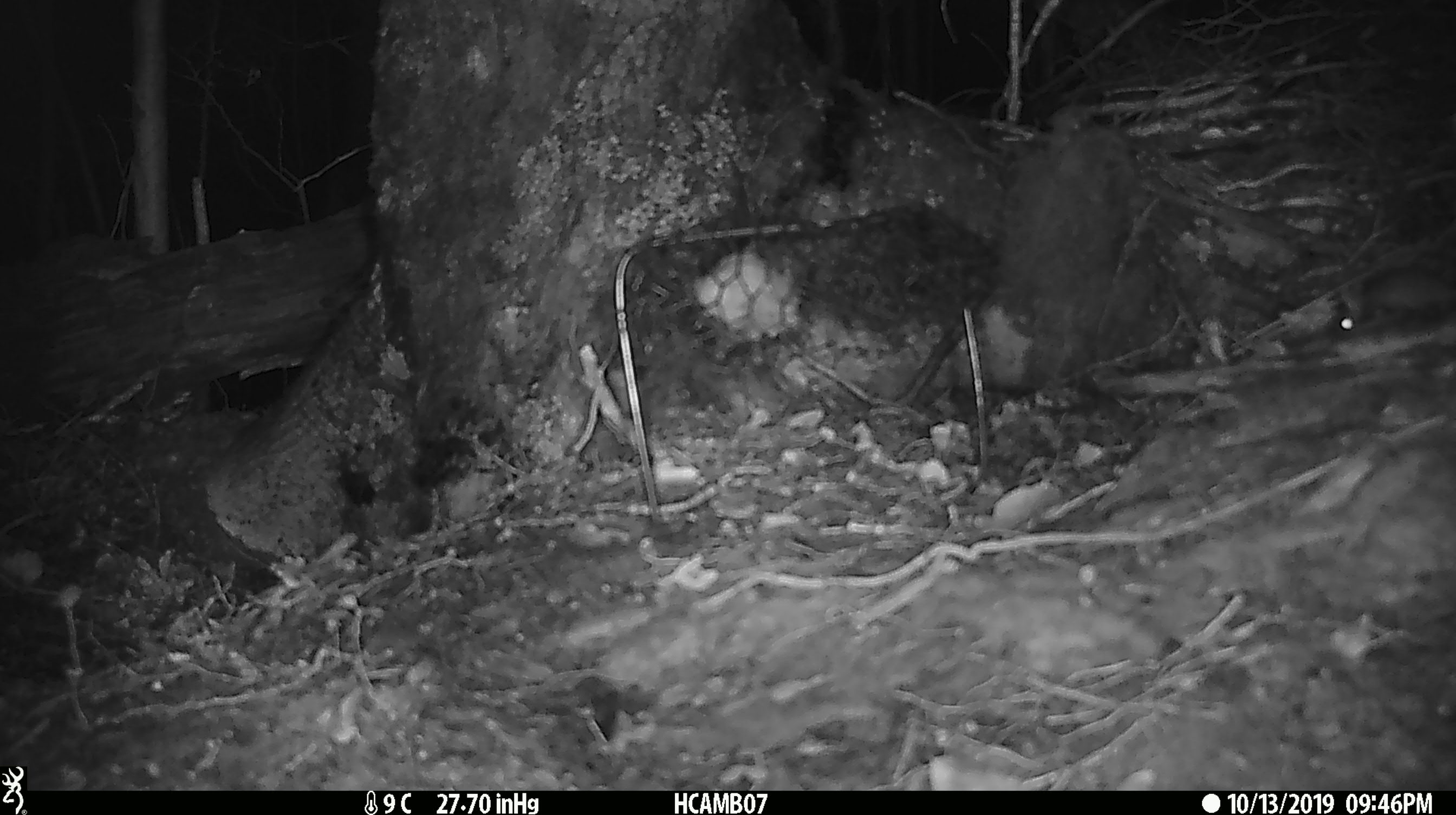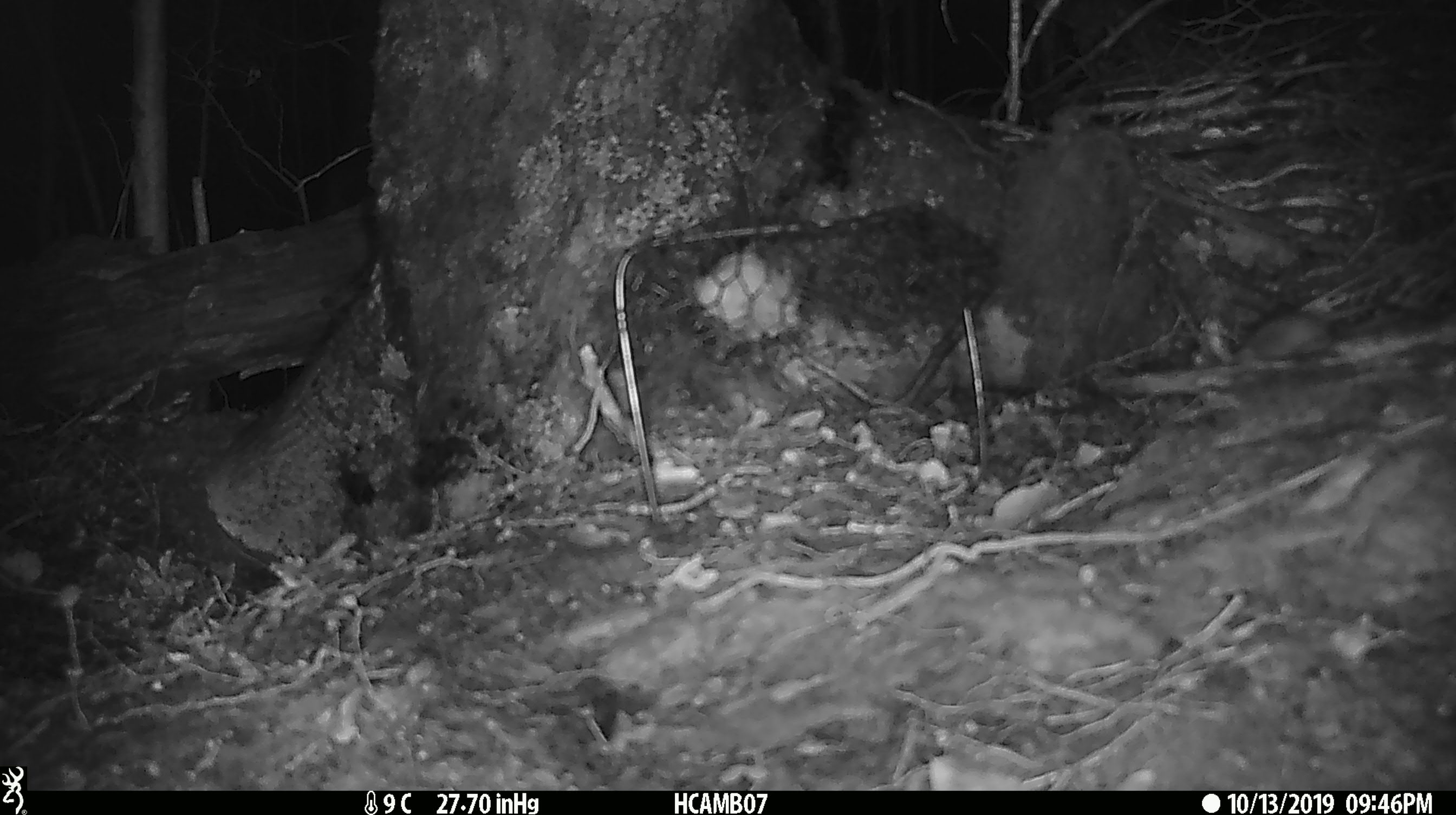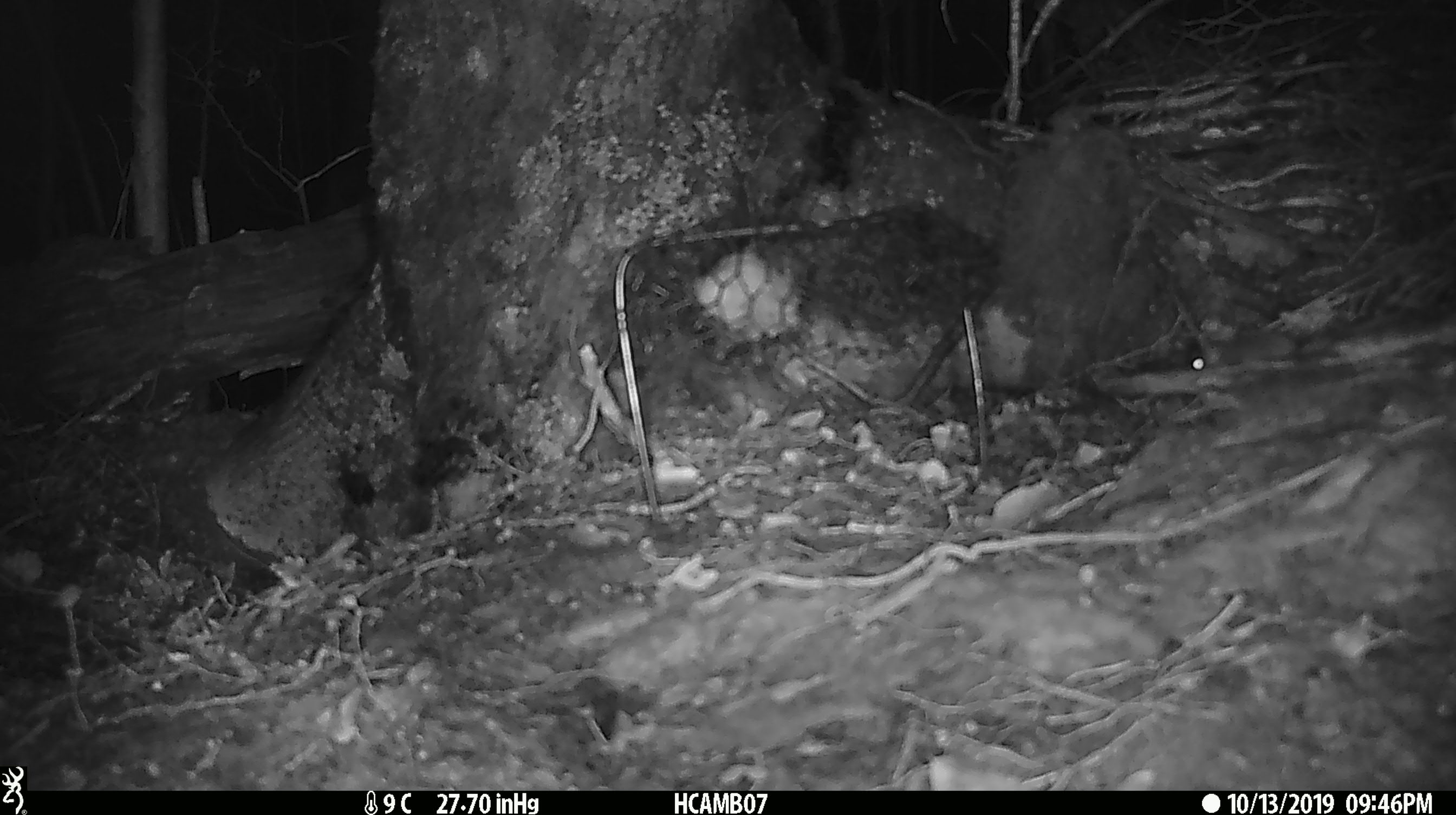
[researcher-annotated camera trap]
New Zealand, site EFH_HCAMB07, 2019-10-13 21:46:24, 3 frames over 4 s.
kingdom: Animalia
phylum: Chordata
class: Mammalia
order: Rodentia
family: Muridae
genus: Mus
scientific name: Mus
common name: mouse